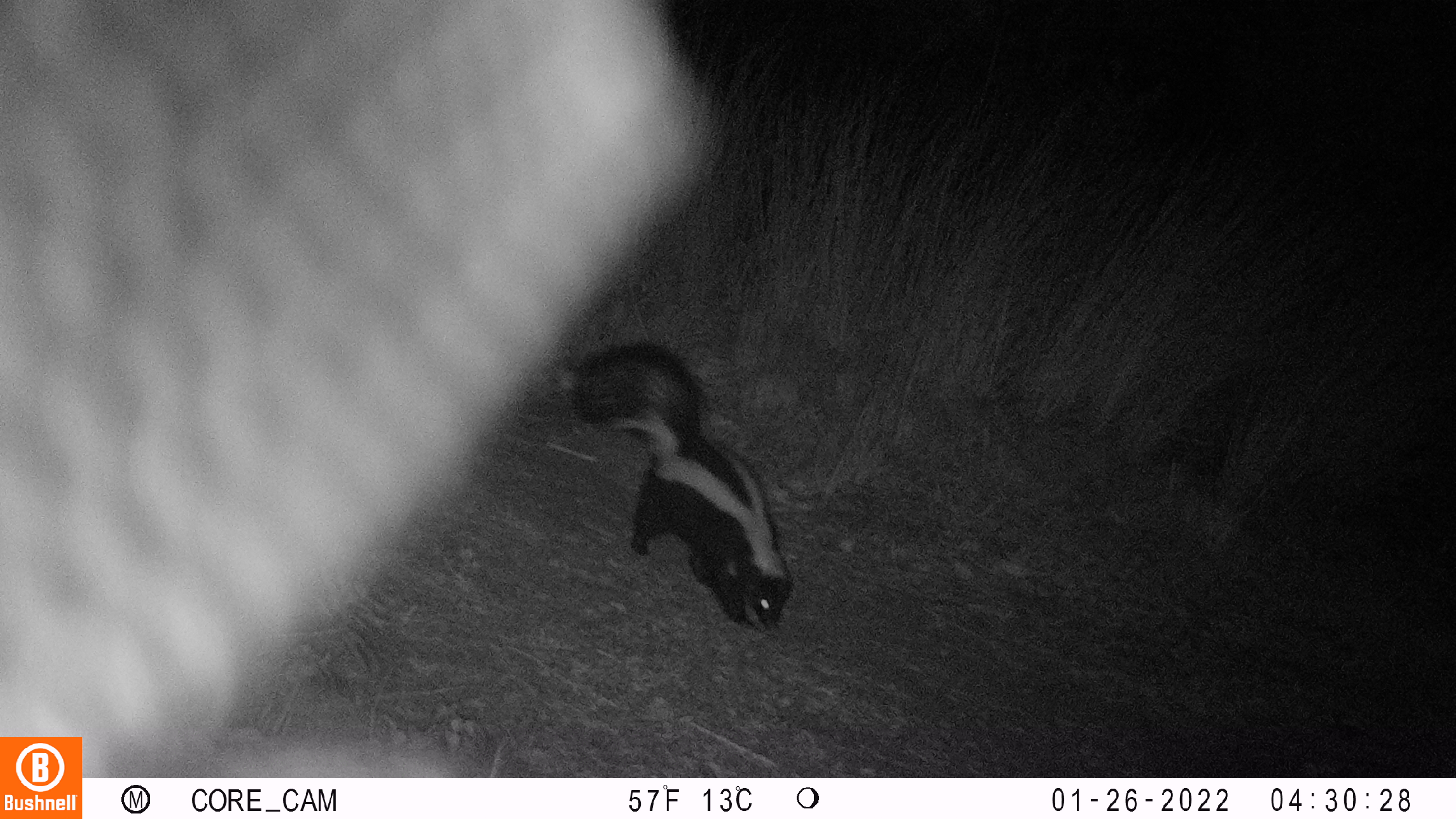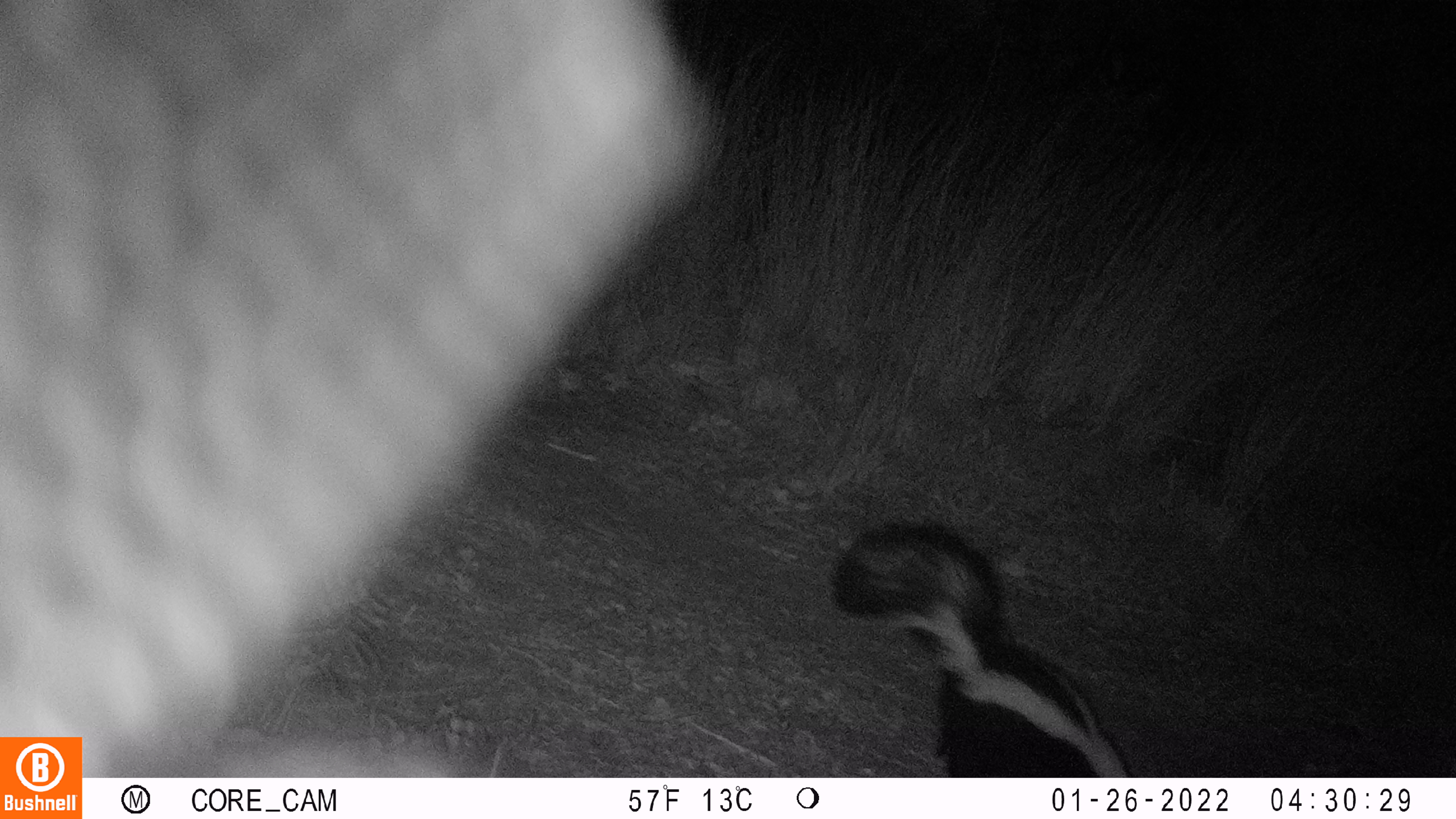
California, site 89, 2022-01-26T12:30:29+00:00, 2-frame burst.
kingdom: Animalia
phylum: Chordata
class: Mammalia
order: Carnivora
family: Mephitidae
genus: Mephitis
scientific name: Mephitis mephitis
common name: striped skunk